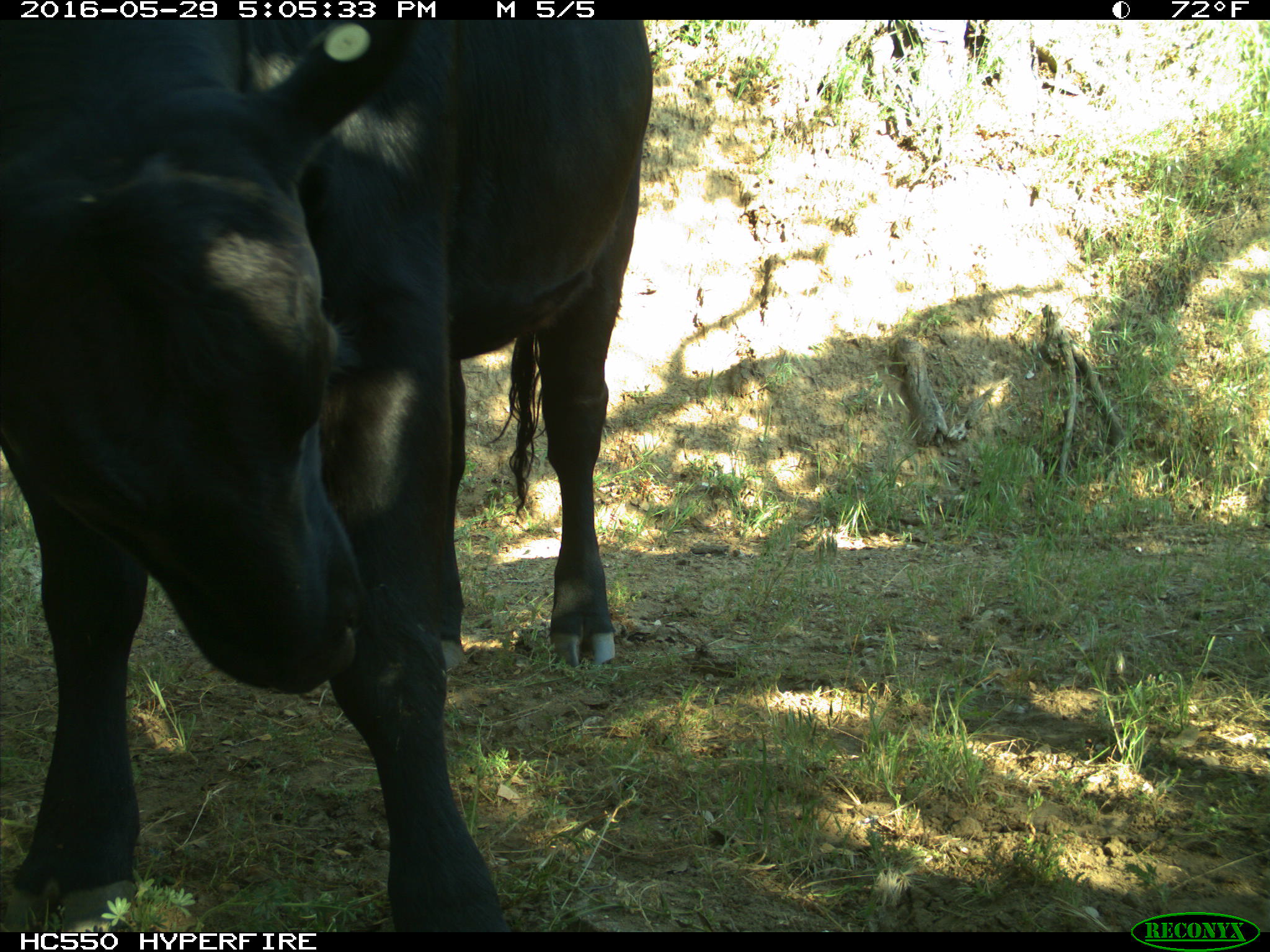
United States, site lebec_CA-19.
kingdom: Animalia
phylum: Chordata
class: Mammalia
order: Artiodactyla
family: Bovidae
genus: Bos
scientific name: Bos taurus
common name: domestic cow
Bos taurus (domestic cow).